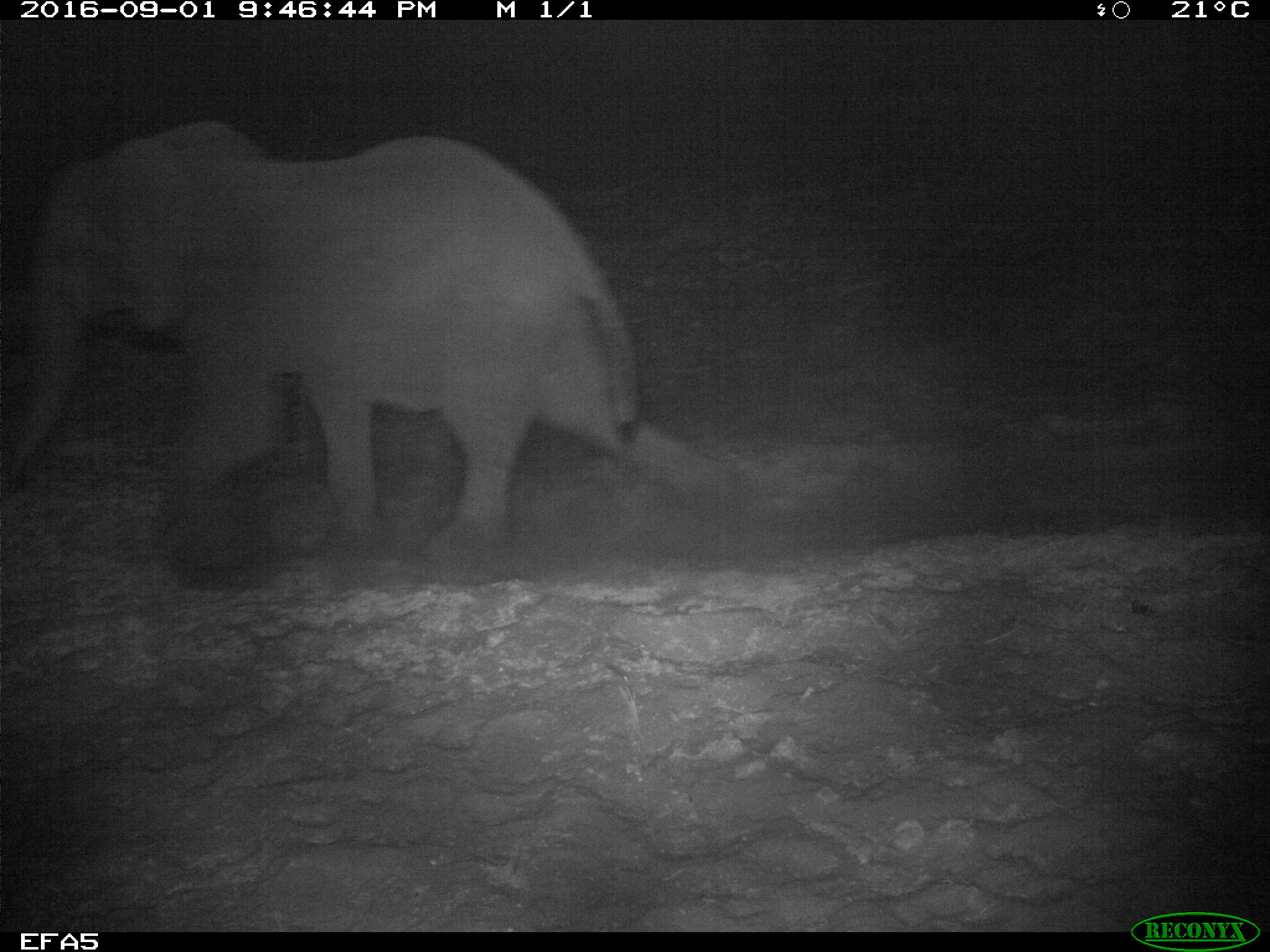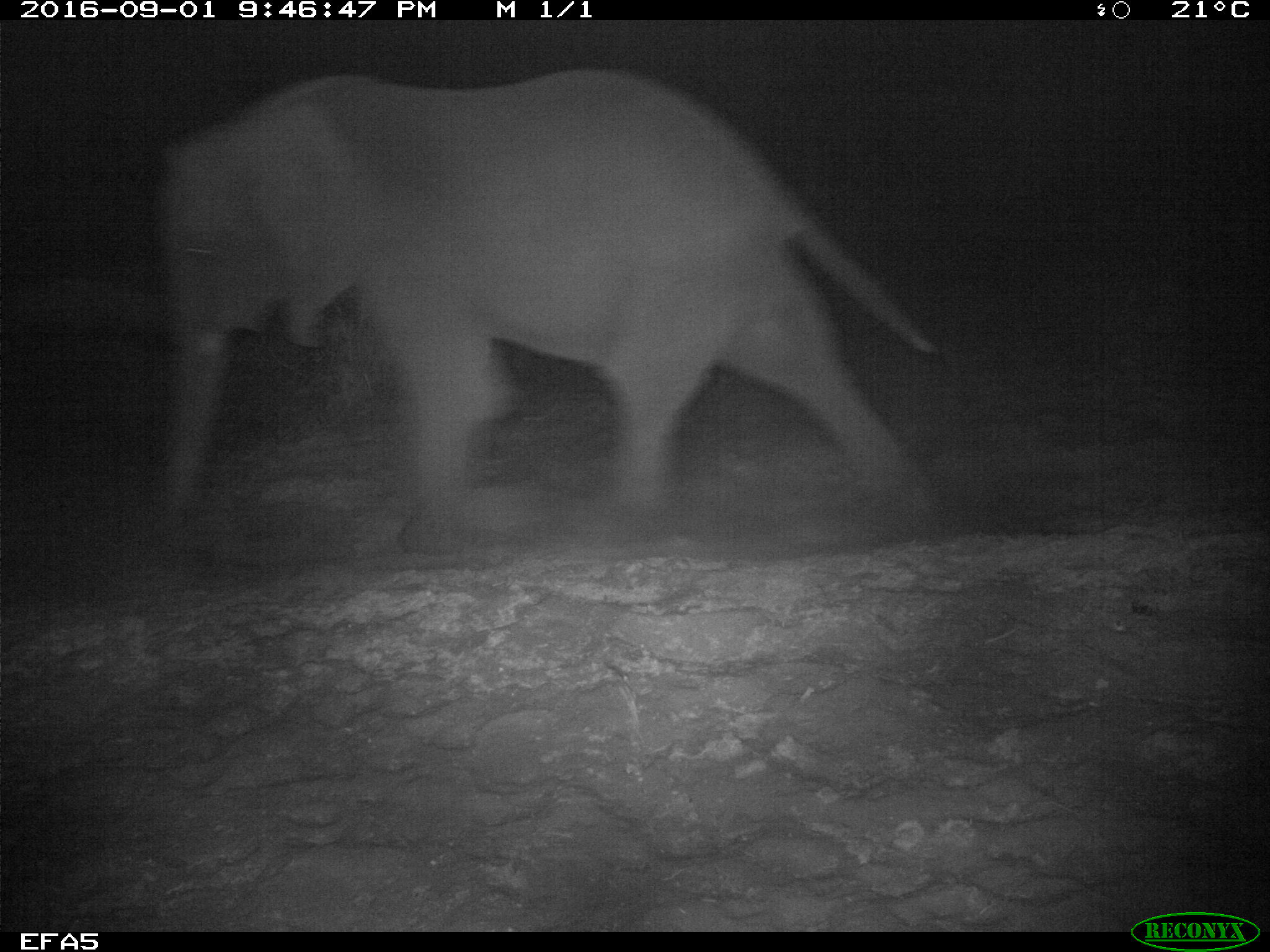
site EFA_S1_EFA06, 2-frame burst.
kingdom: Animalia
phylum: Chordata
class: Mammalia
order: Proboscidea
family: Elephantidae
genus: Loxodonta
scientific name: Loxodonta africana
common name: african bush elephant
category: elephant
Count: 1.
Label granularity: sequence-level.